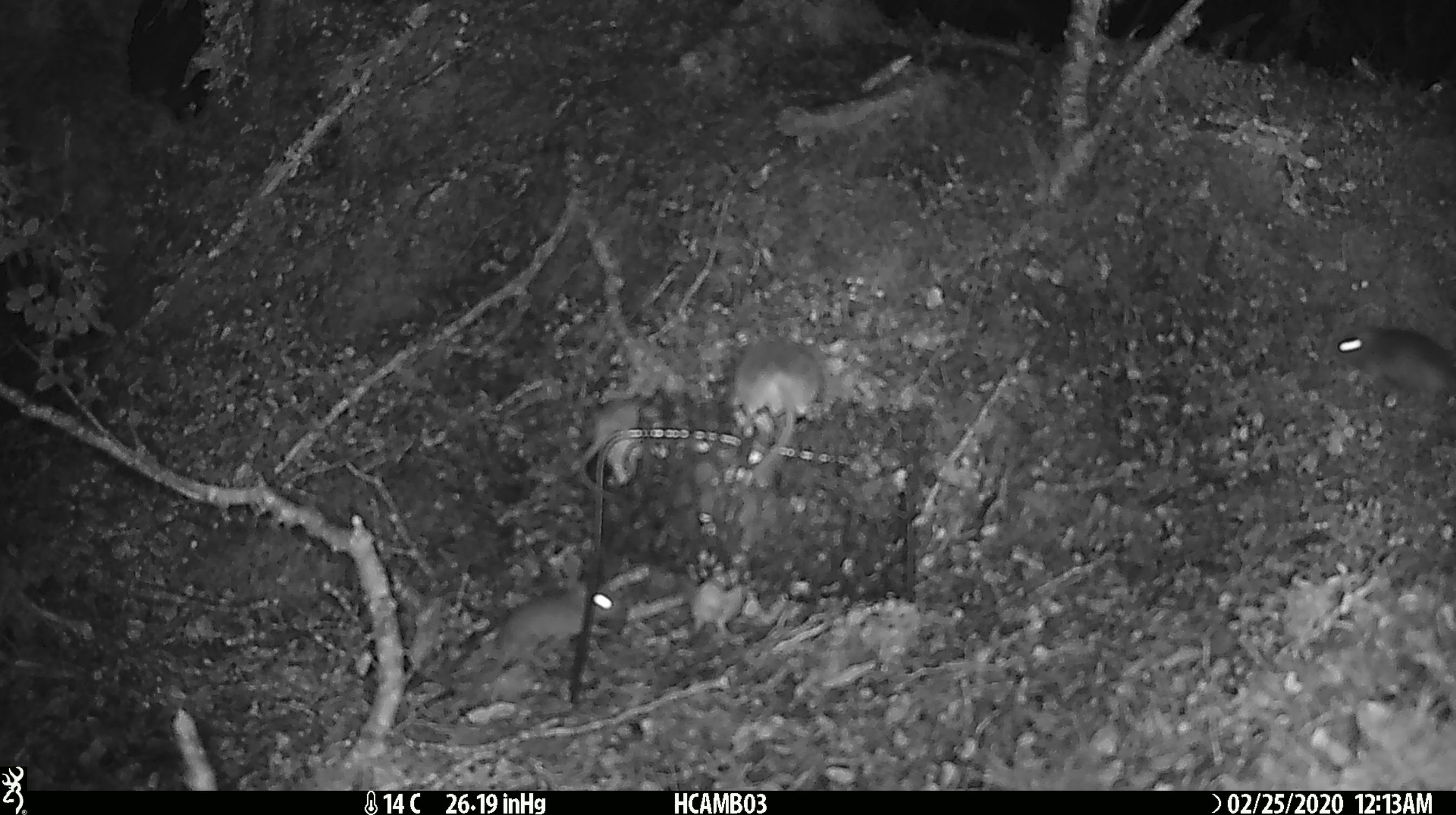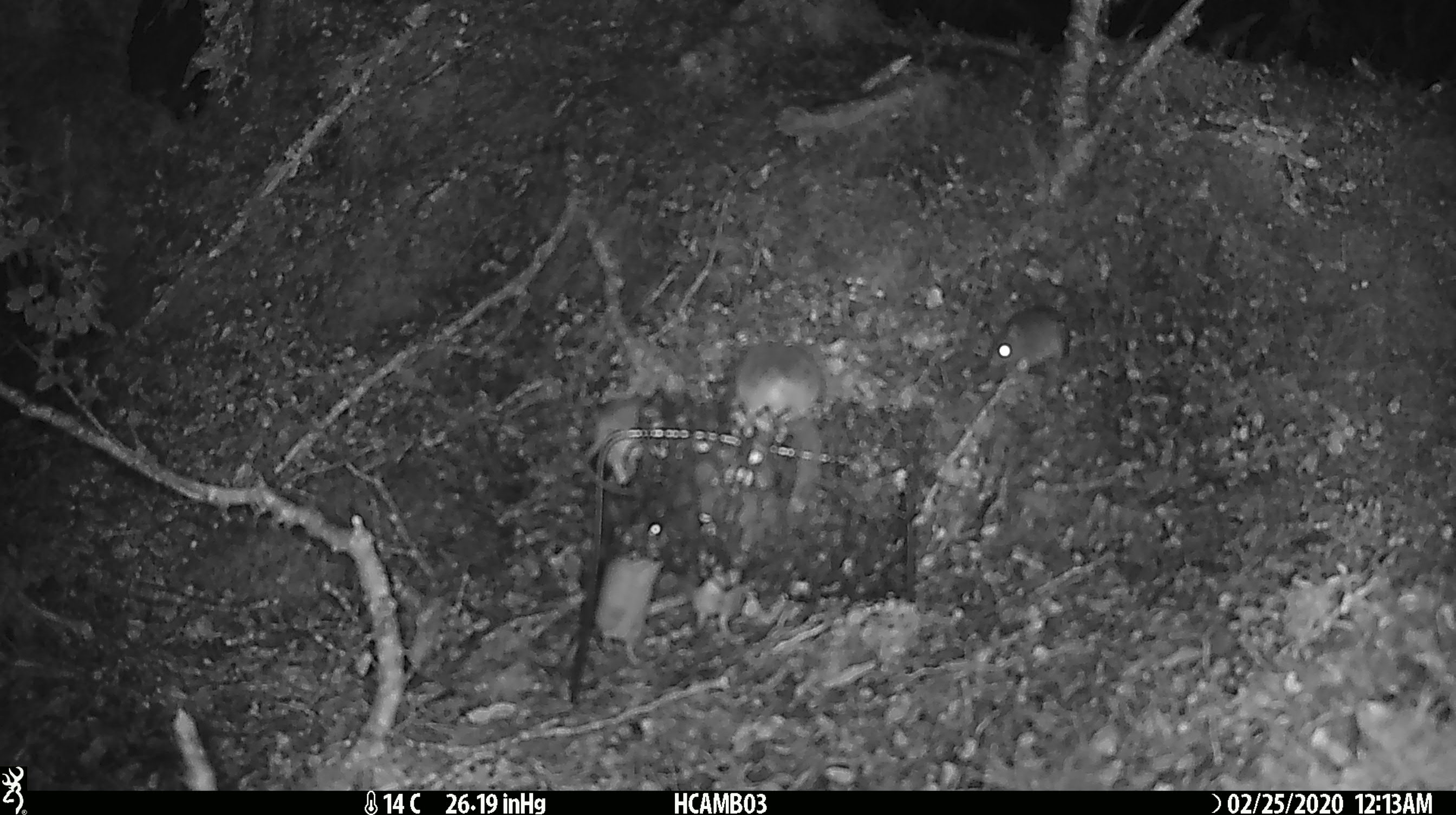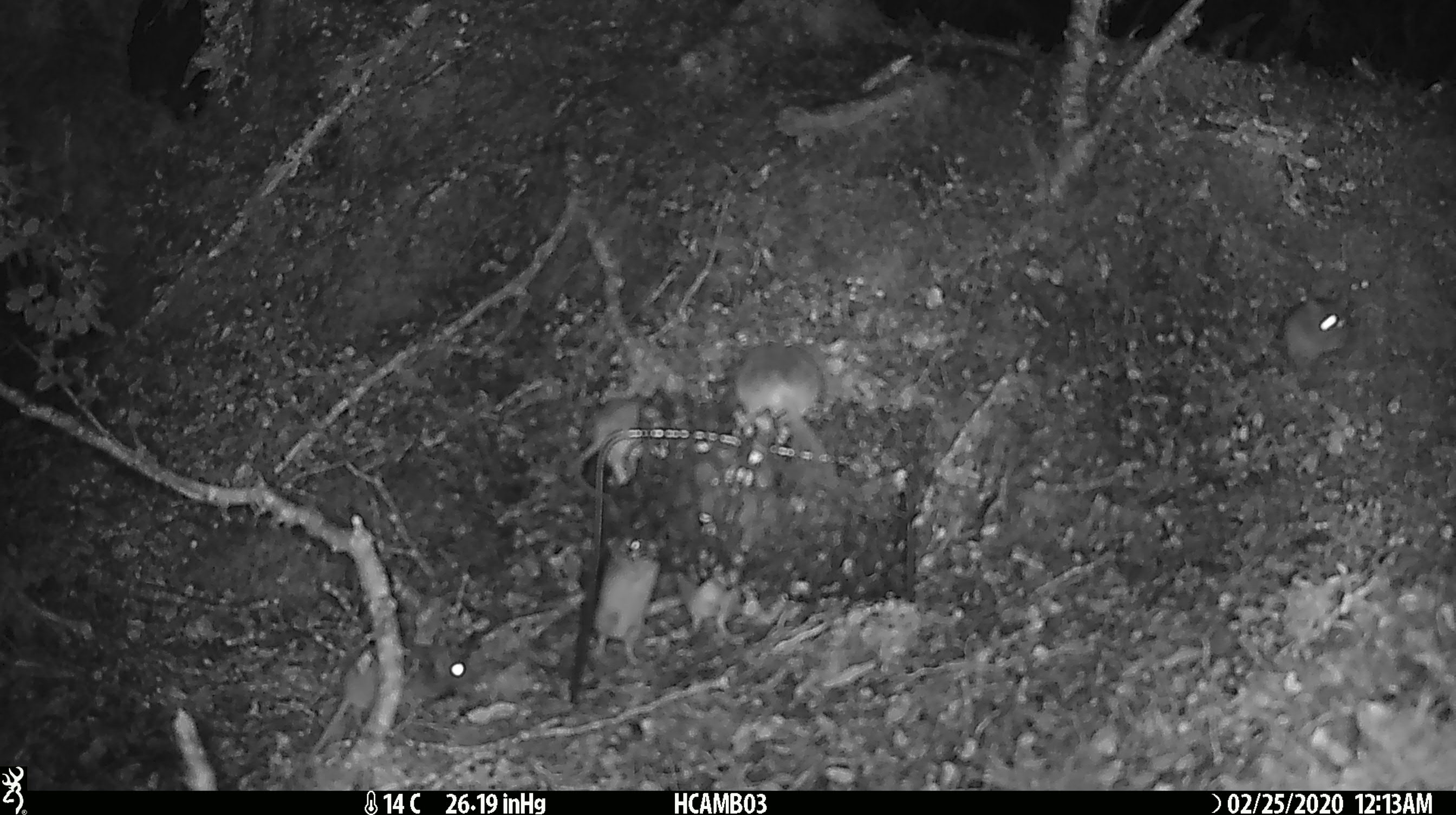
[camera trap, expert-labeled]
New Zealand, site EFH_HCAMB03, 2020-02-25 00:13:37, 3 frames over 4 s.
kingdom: Animalia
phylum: Chordata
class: Mammalia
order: Rodentia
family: Muridae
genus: Mus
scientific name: Mus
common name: mouse